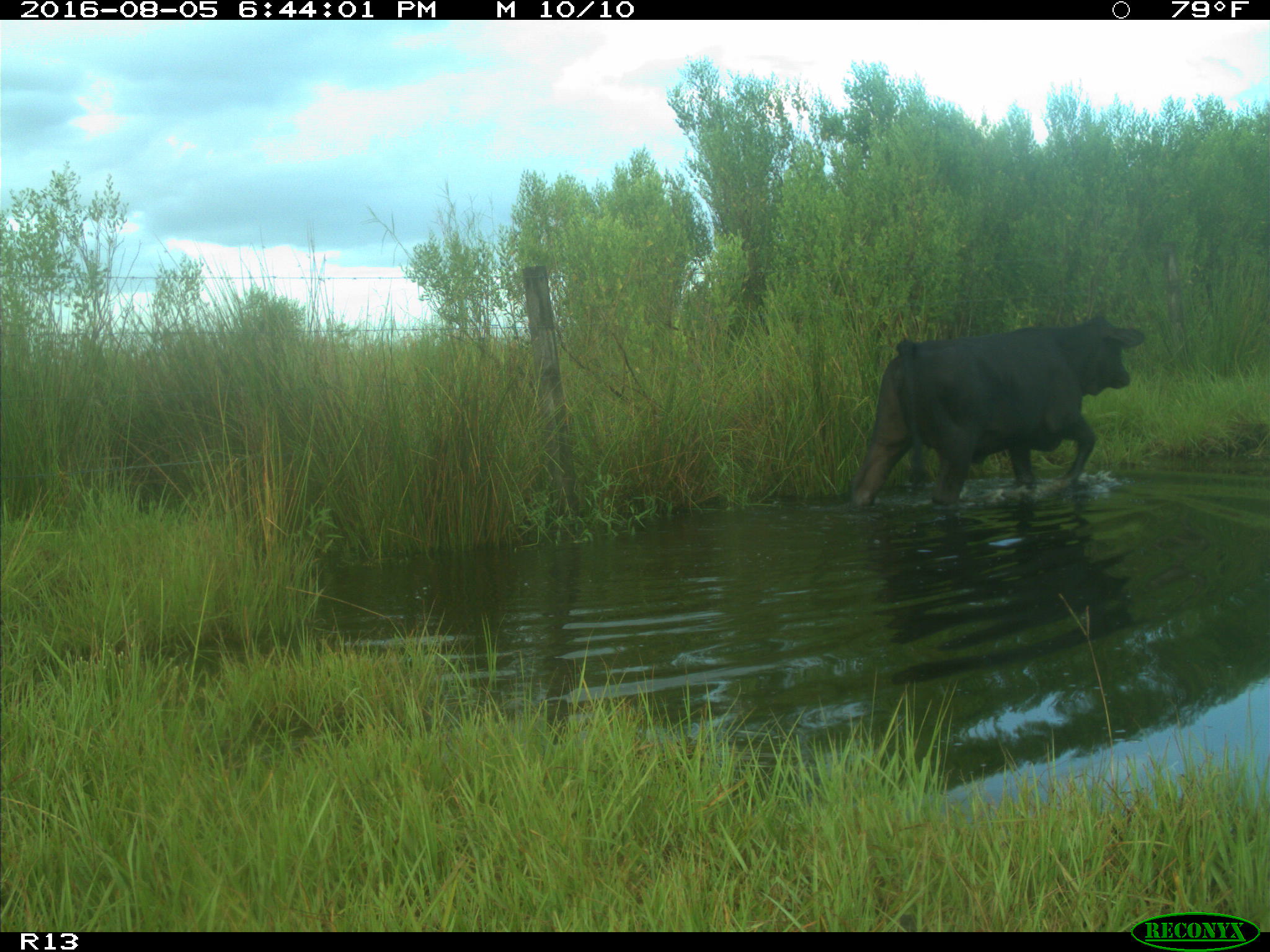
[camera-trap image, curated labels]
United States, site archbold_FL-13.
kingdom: Animalia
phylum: Chordata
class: Mammalia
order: Artiodactyla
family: Bovidae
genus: Bos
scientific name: Bos taurus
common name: domestic cow